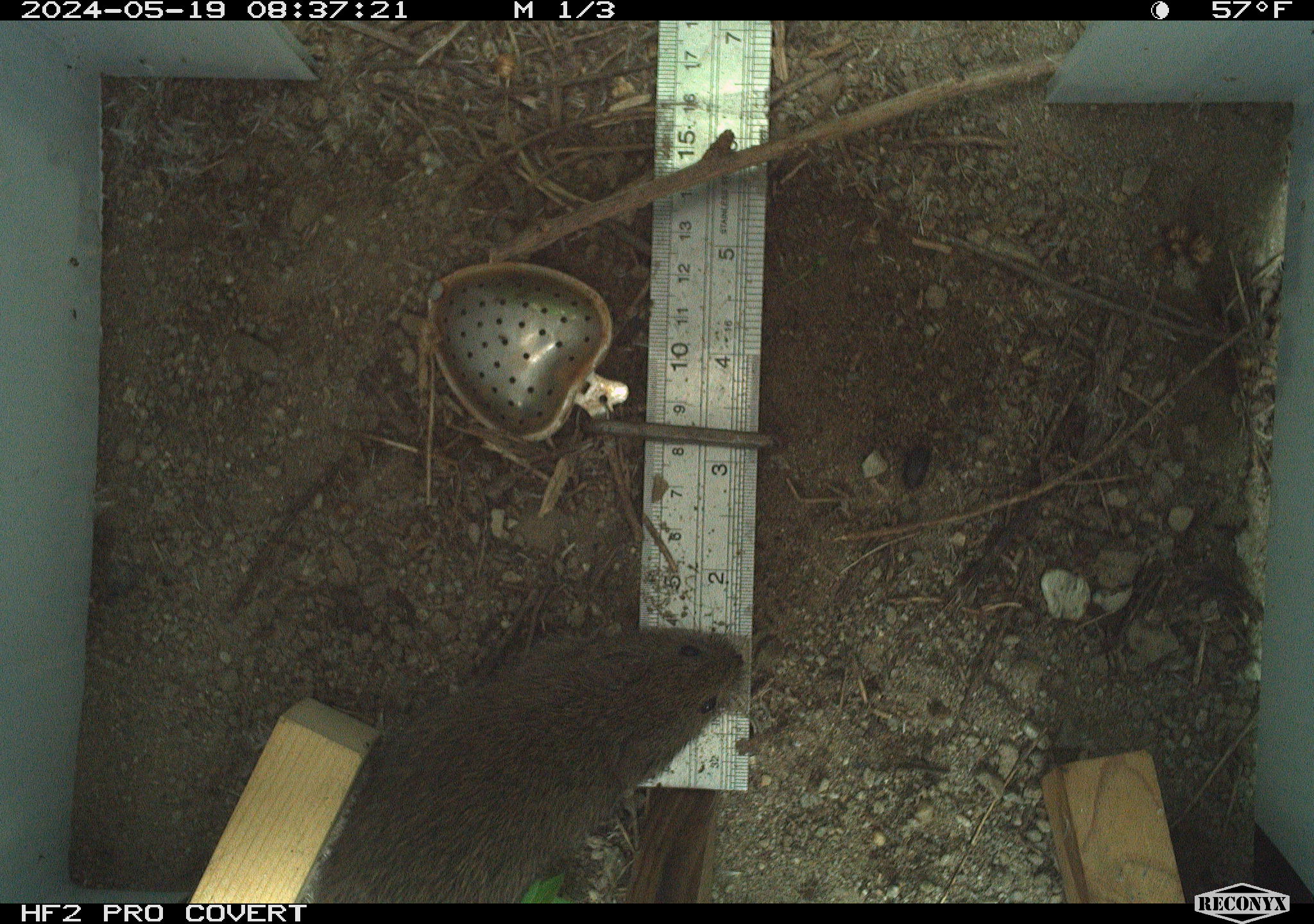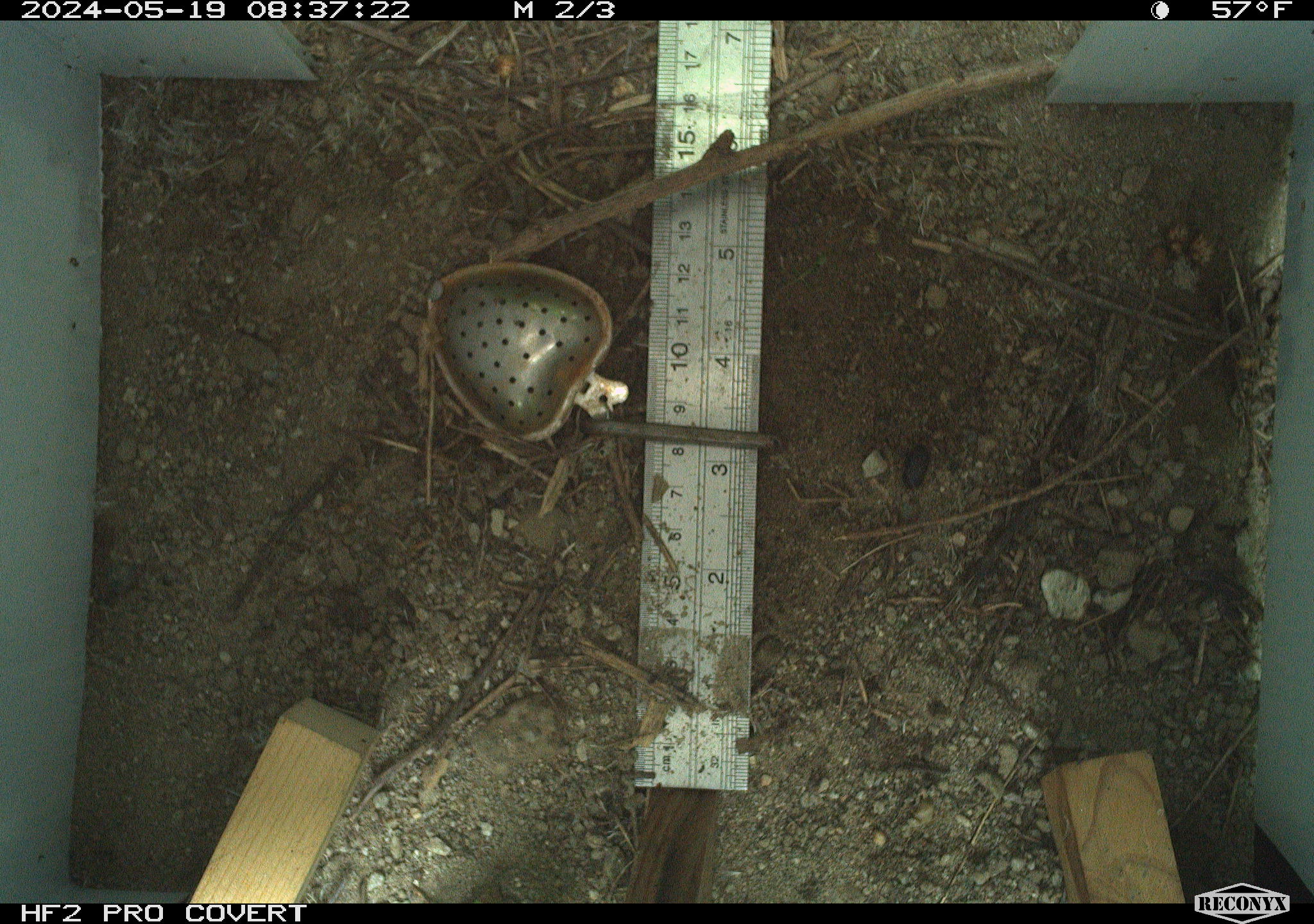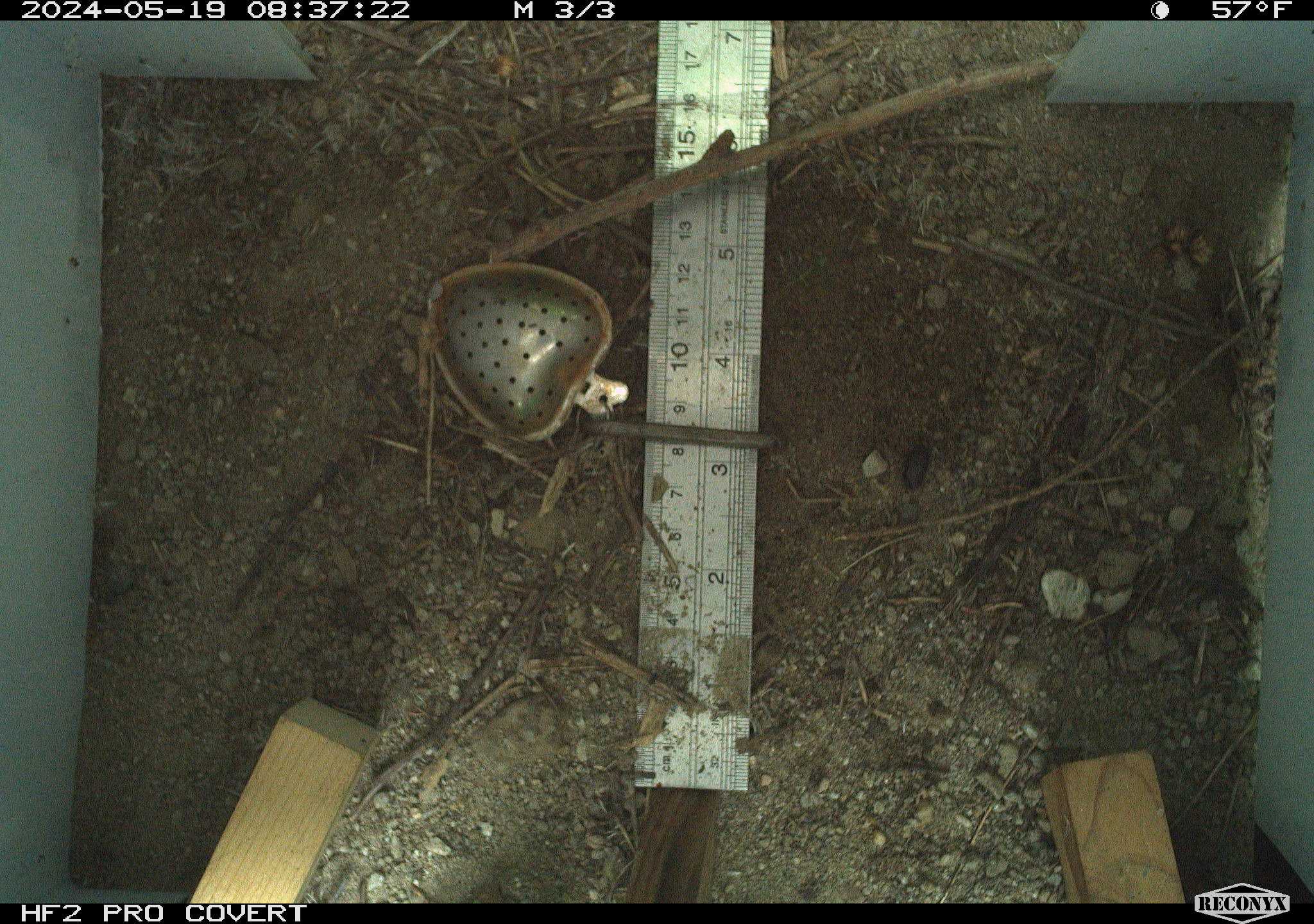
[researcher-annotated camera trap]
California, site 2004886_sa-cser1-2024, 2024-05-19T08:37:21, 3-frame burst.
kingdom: Animalia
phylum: Chordata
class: Mammalia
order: Rodentia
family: Cricetidae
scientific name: Cricetidae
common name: hamsters, voles, lemmings, and allies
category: cricetidae family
Cricetidae family (hamsters, voles, lemmings, and allies) (Cricetidae).